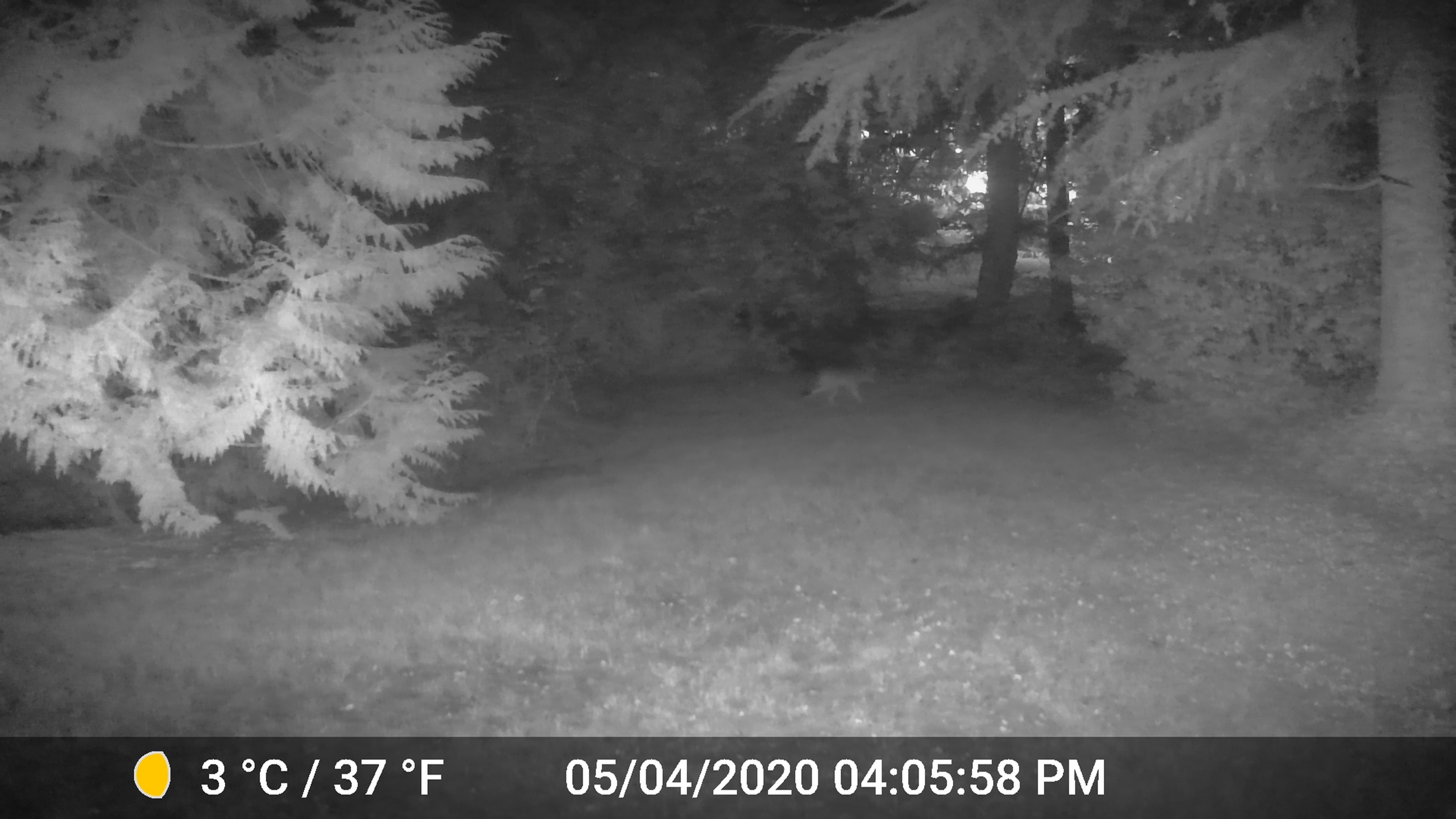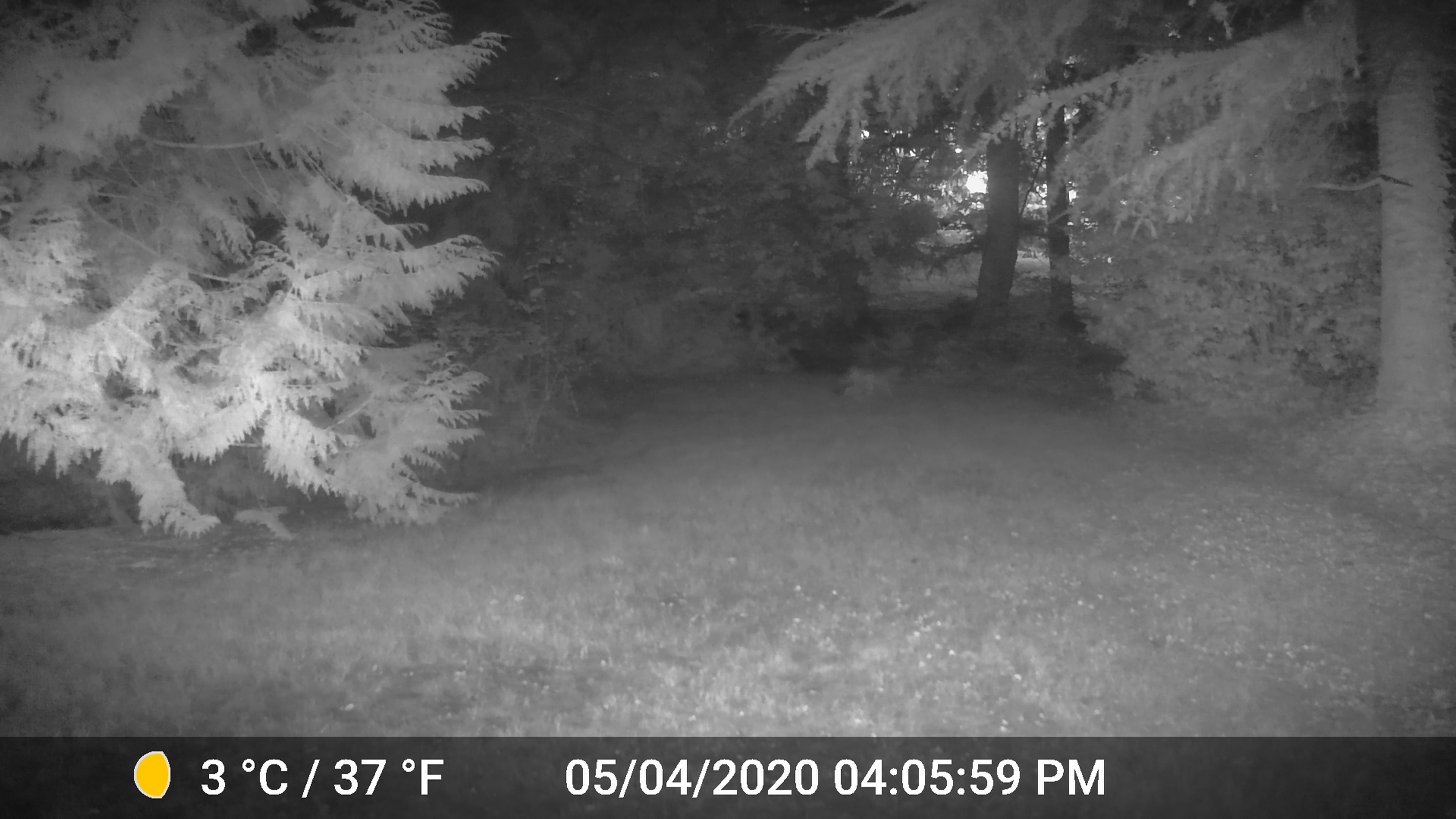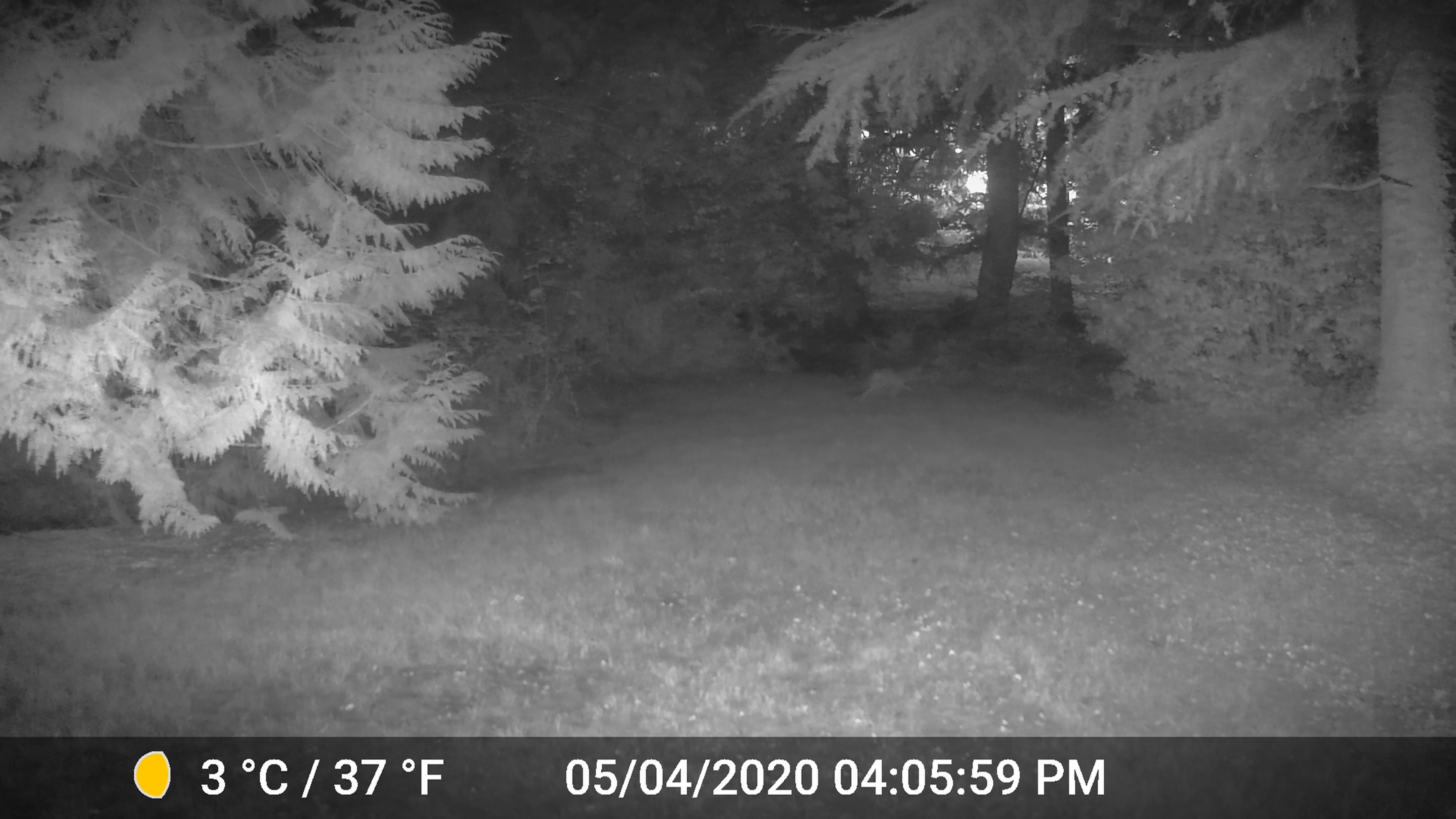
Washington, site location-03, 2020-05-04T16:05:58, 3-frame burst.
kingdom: Animalia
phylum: Chordata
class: Mammalia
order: Carnivora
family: Canidae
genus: Canis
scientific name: Canis latrans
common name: coyote